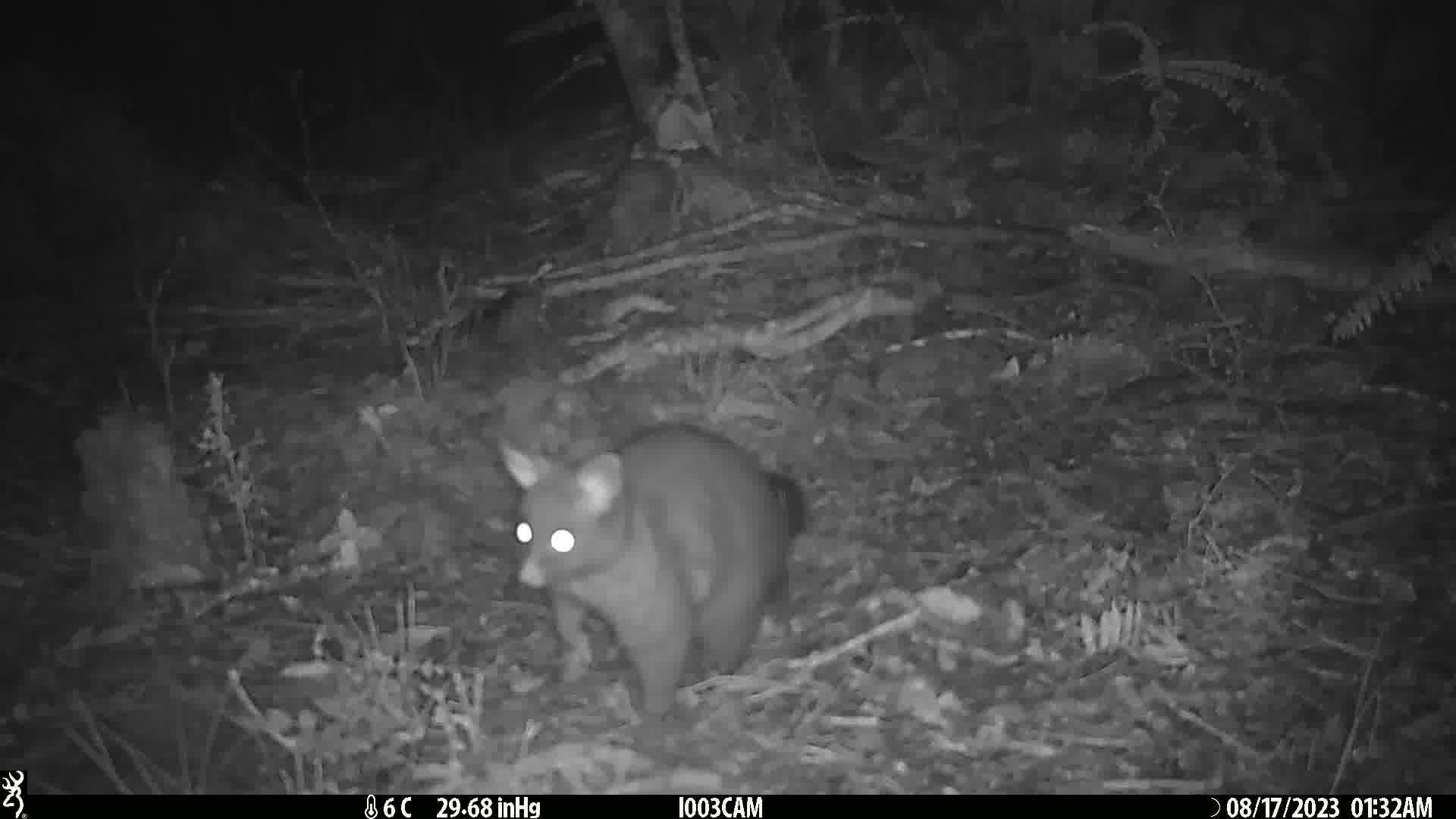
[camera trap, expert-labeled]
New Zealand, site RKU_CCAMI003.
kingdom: Animalia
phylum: Chordata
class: Mammalia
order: Diprotodontia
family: Phalangeridae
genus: Trichosurus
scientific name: Trichosurus vulpecula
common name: common brushtail possum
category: possum